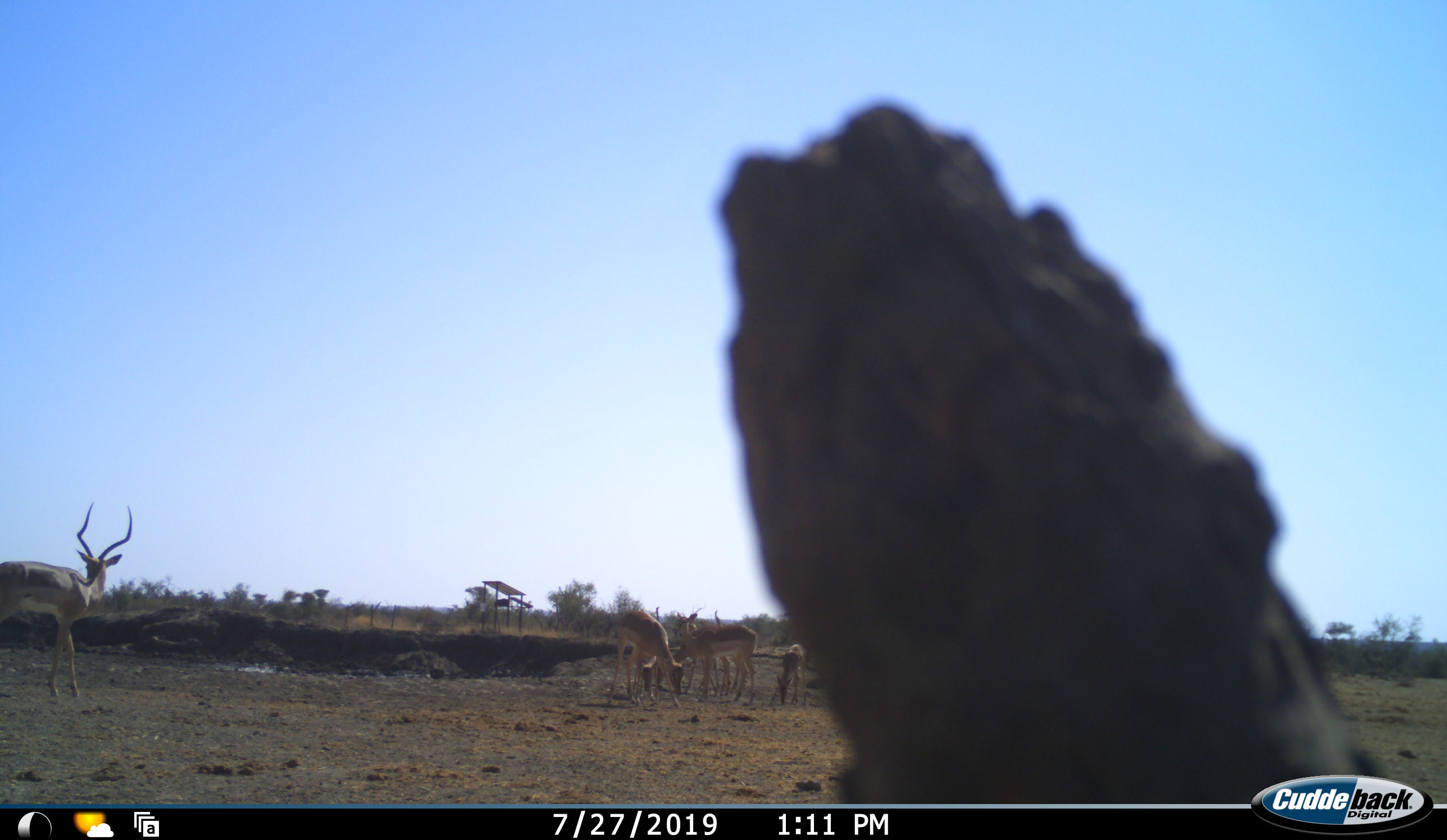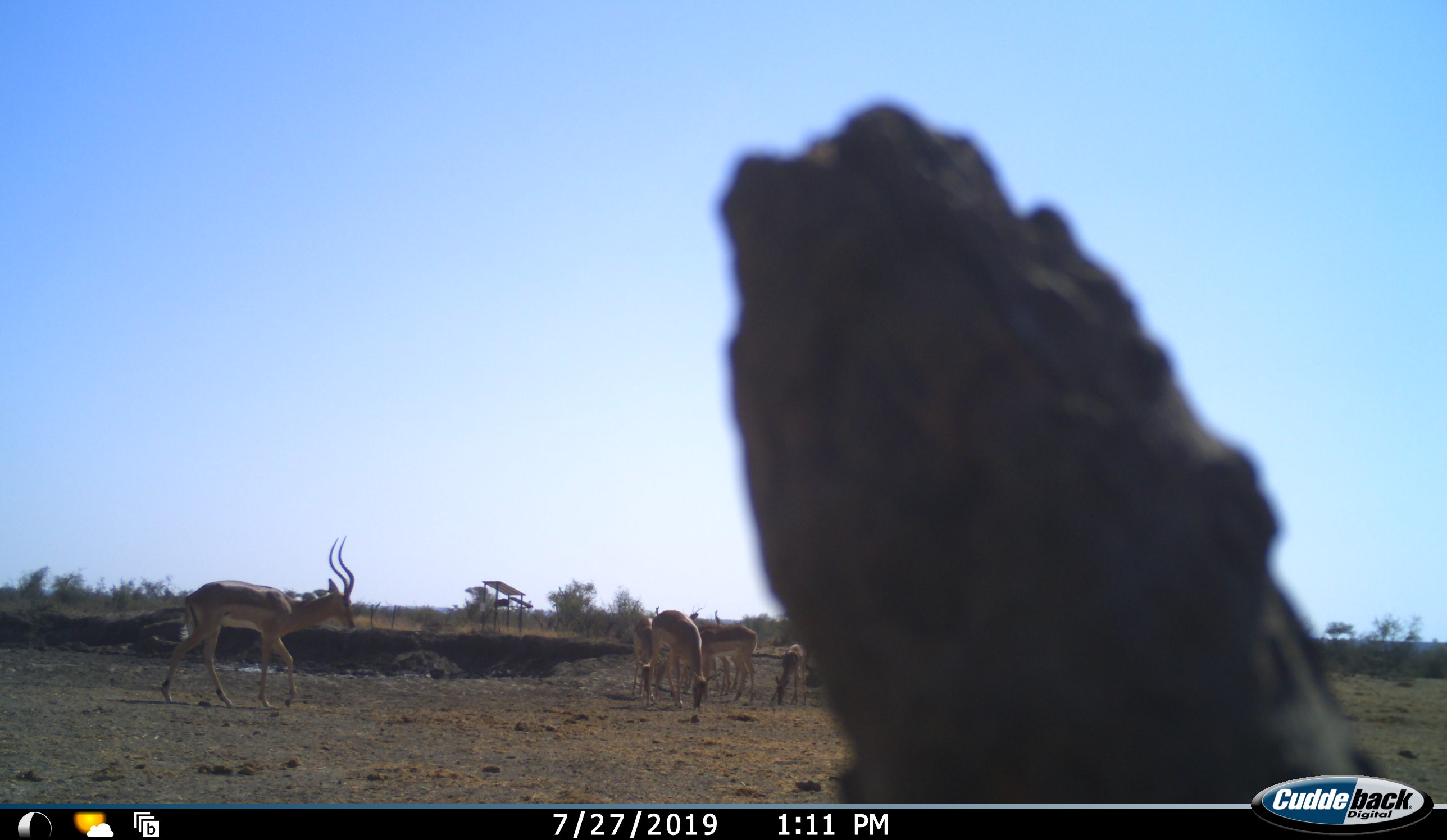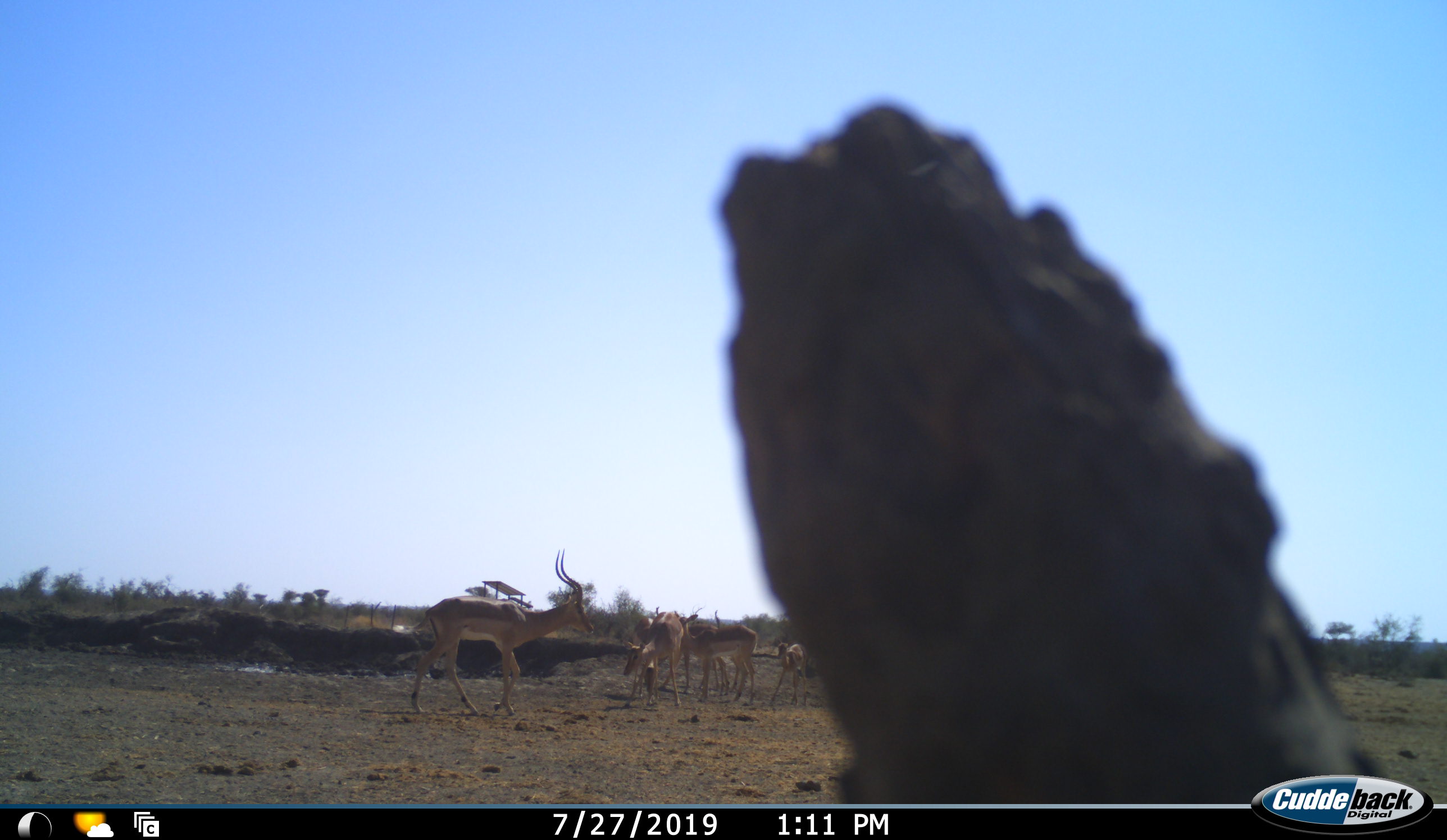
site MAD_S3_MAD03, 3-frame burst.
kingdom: Animalia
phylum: Chordata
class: Mammalia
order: Artiodactyla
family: Bovidae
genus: Aepyceros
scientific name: Aepyceros melampus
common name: impala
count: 6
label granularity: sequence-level